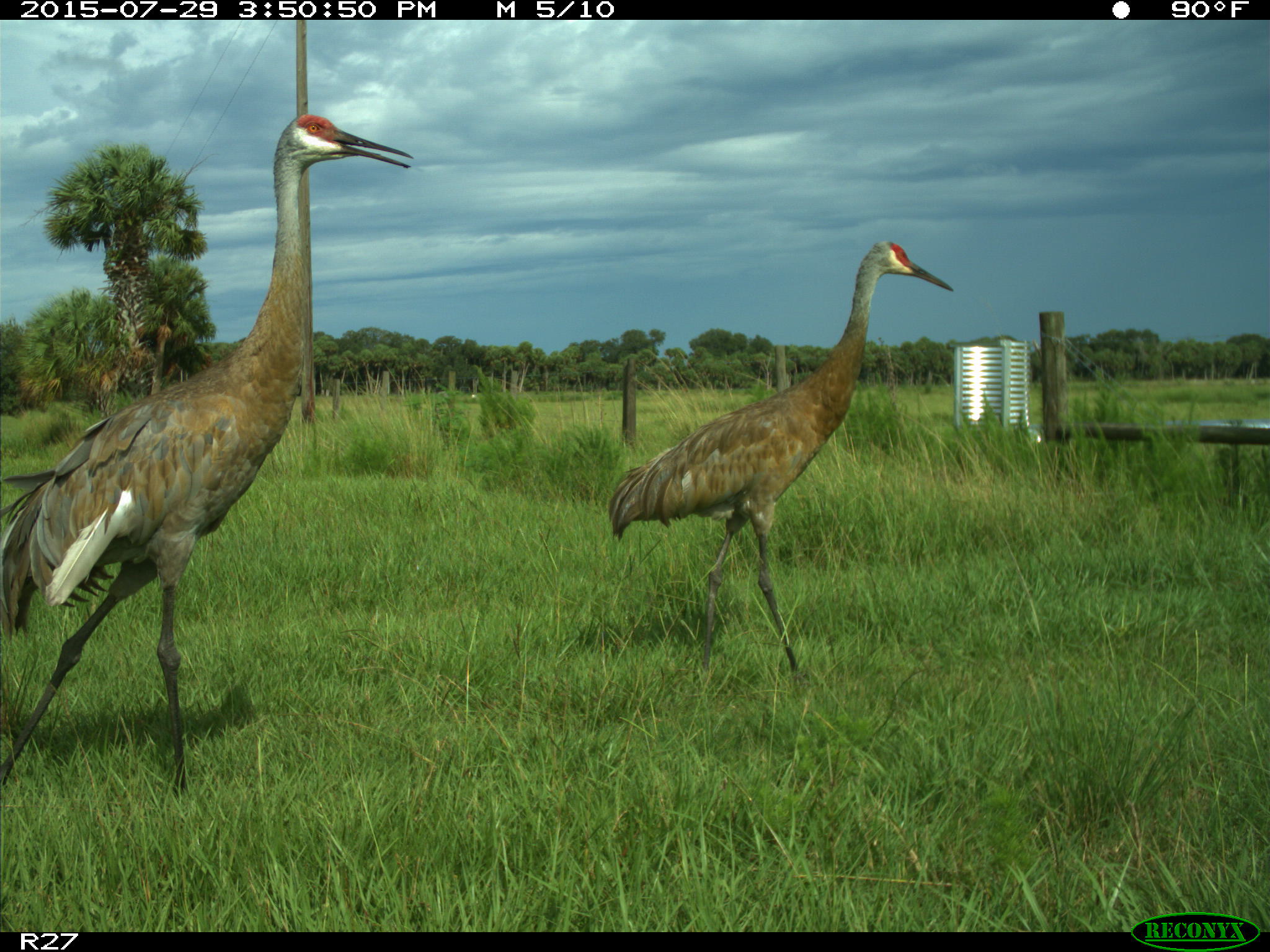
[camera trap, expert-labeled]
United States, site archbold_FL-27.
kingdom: Animalia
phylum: Chordata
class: Aves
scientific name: Aves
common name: birds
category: unidentified bird